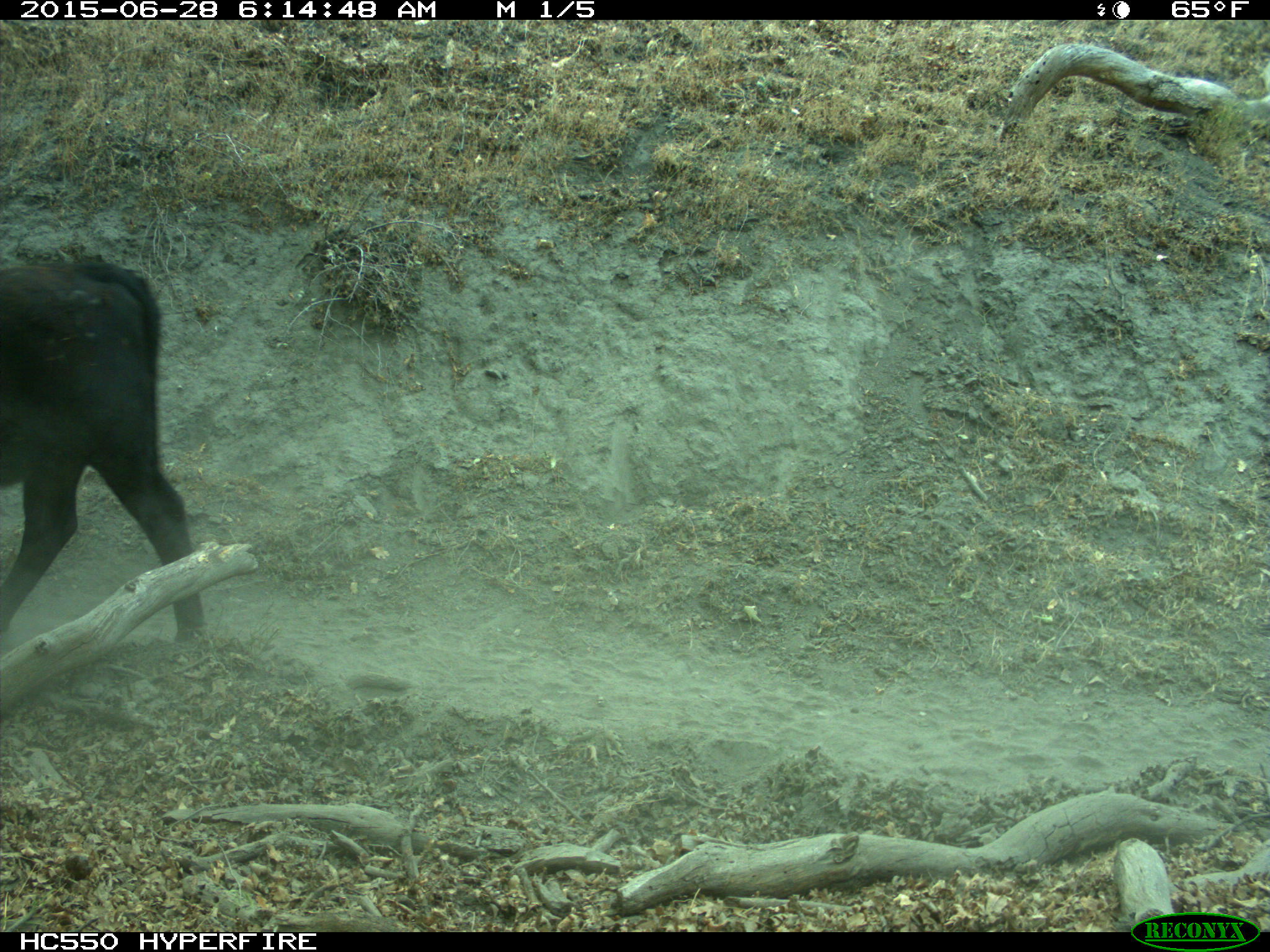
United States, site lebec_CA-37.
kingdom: Animalia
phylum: Chordata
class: Mammalia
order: Artiodactyla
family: Bovidae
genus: Bos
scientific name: Bos taurus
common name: domestic cow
Bos taurus (domestic cow).